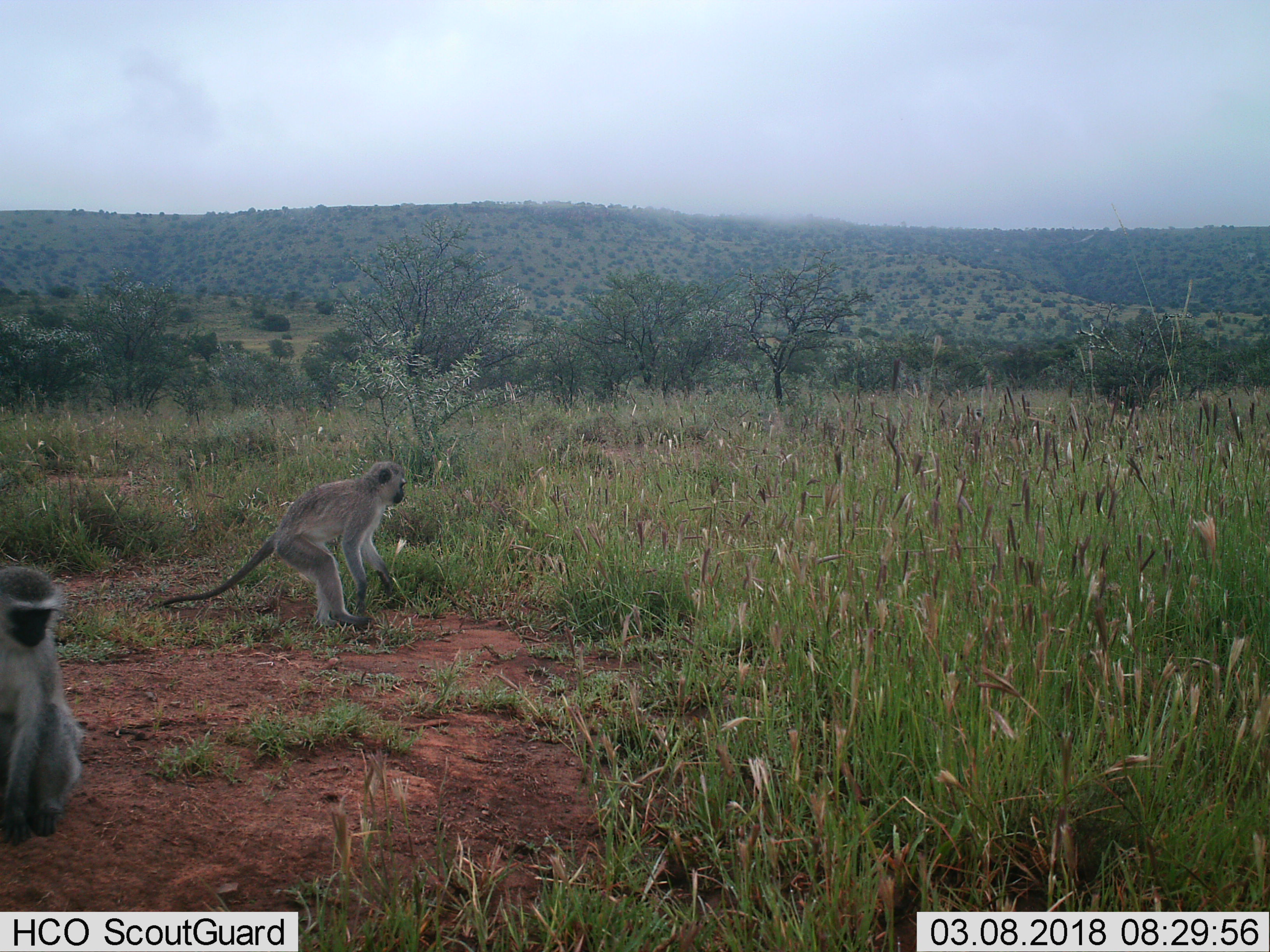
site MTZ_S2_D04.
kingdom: Animalia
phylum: Chordata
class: Mammalia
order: Primates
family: Cercopithecidae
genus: Chlorocebus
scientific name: Chlorocebus pygerythrus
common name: vervet monkey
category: monkeyvervet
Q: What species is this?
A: Monkeyvervet (vervet monkey) (Chlorocebus pygerythrus).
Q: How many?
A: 2.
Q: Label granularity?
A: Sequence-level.